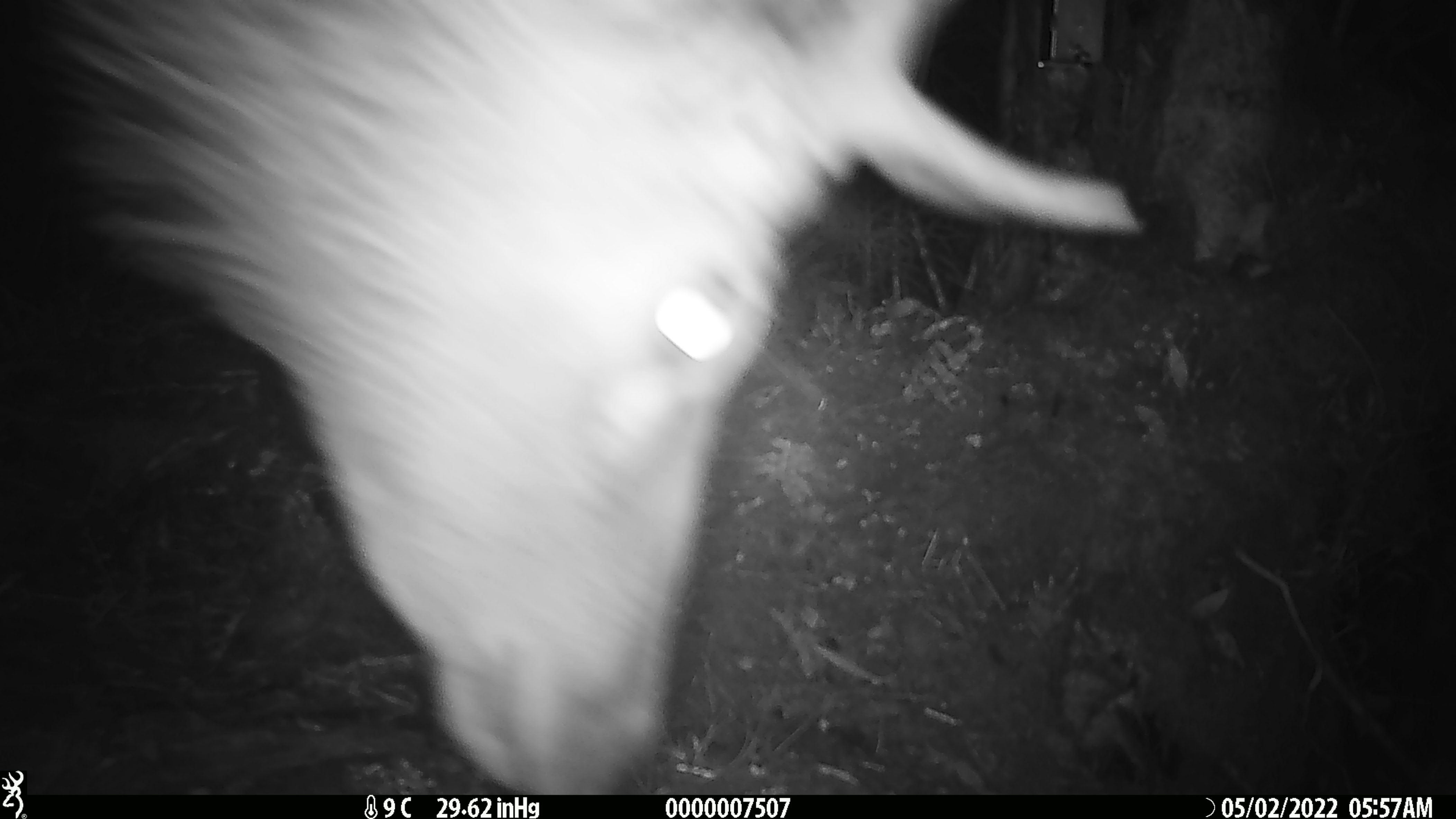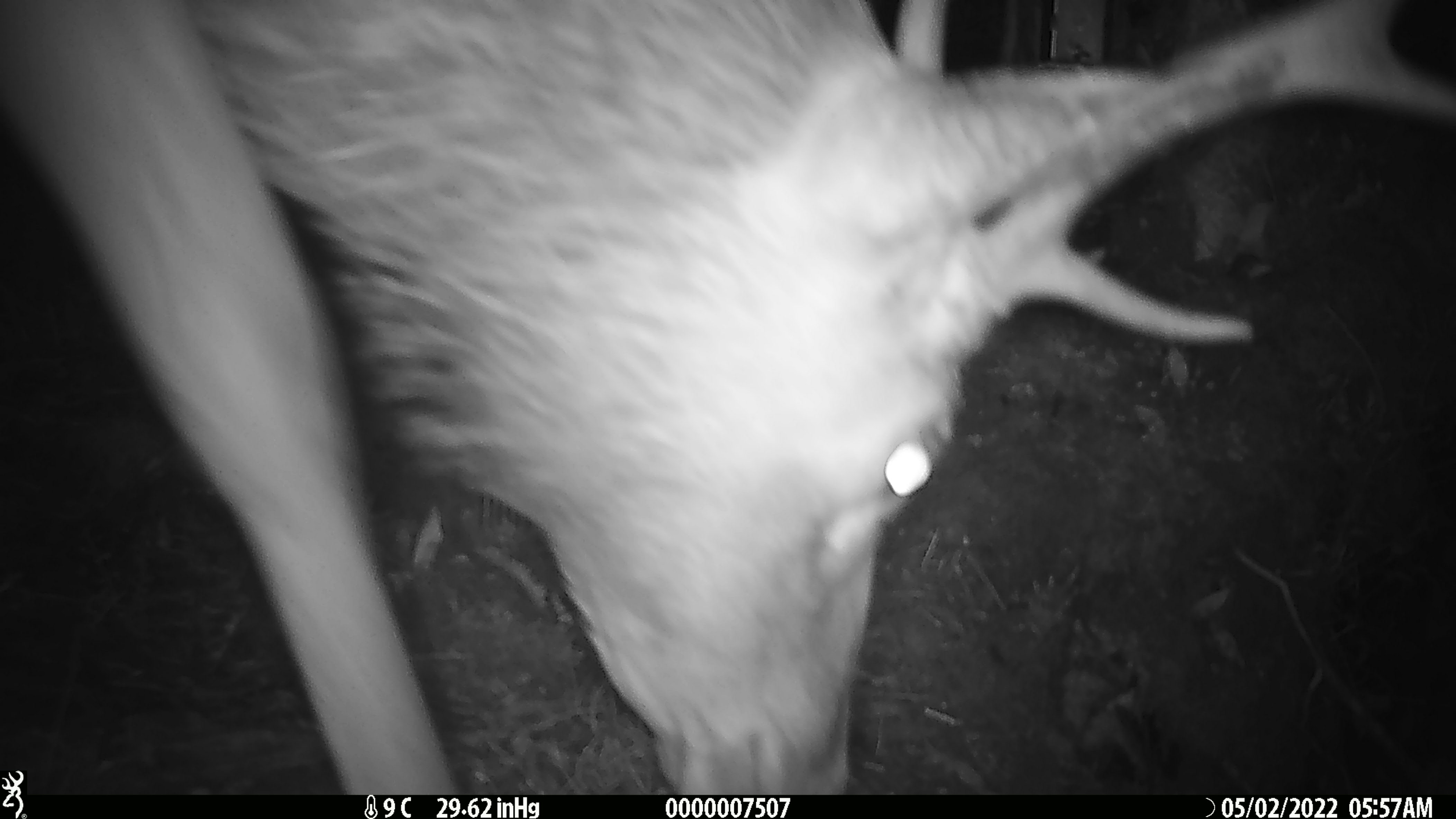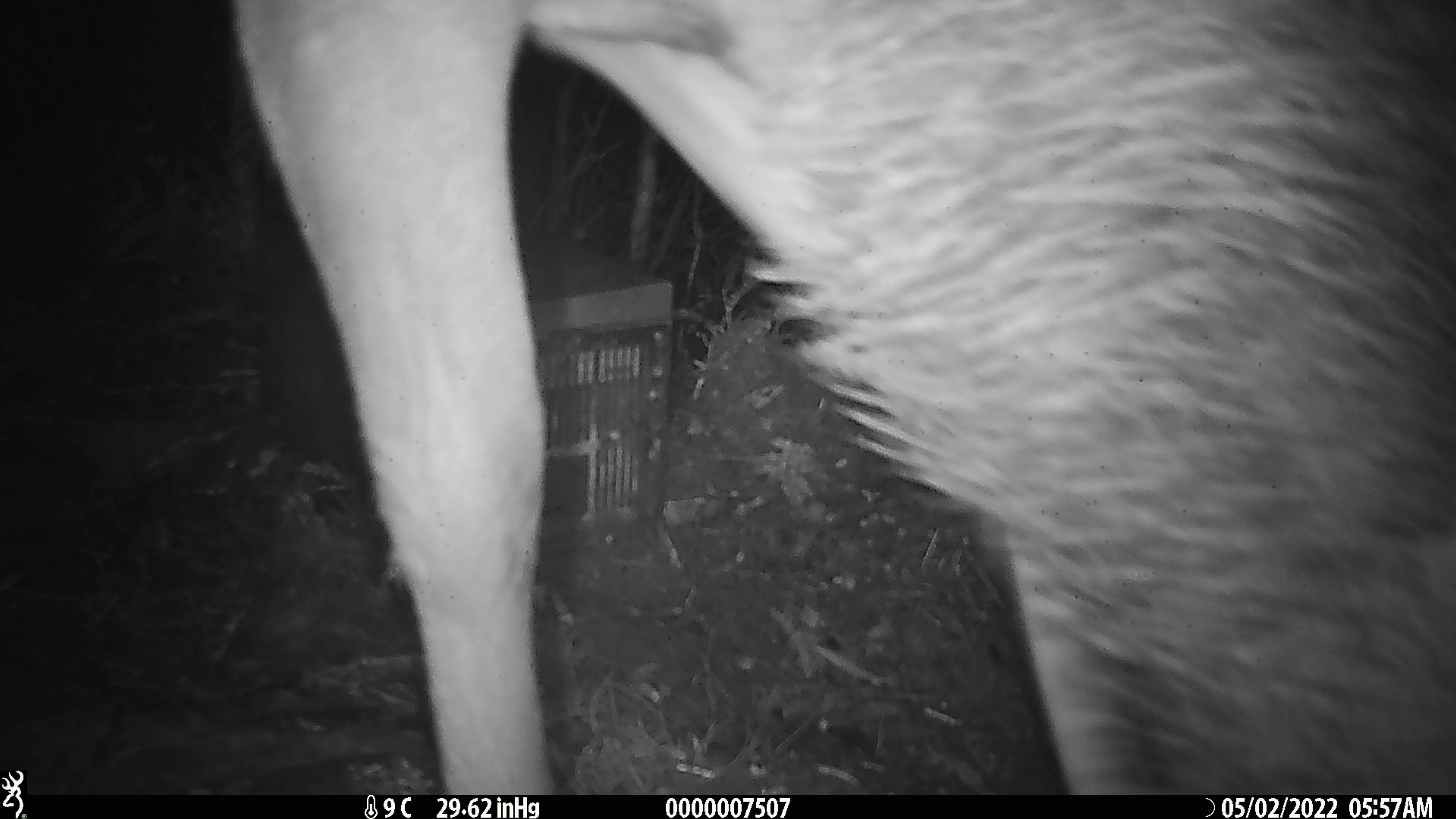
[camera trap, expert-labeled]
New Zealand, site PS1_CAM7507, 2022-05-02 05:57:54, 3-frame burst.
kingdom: Animalia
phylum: Chordata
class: Mammalia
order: Artiodactyla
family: Cervidae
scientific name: Cervidae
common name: deer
Deer (Cervidae).